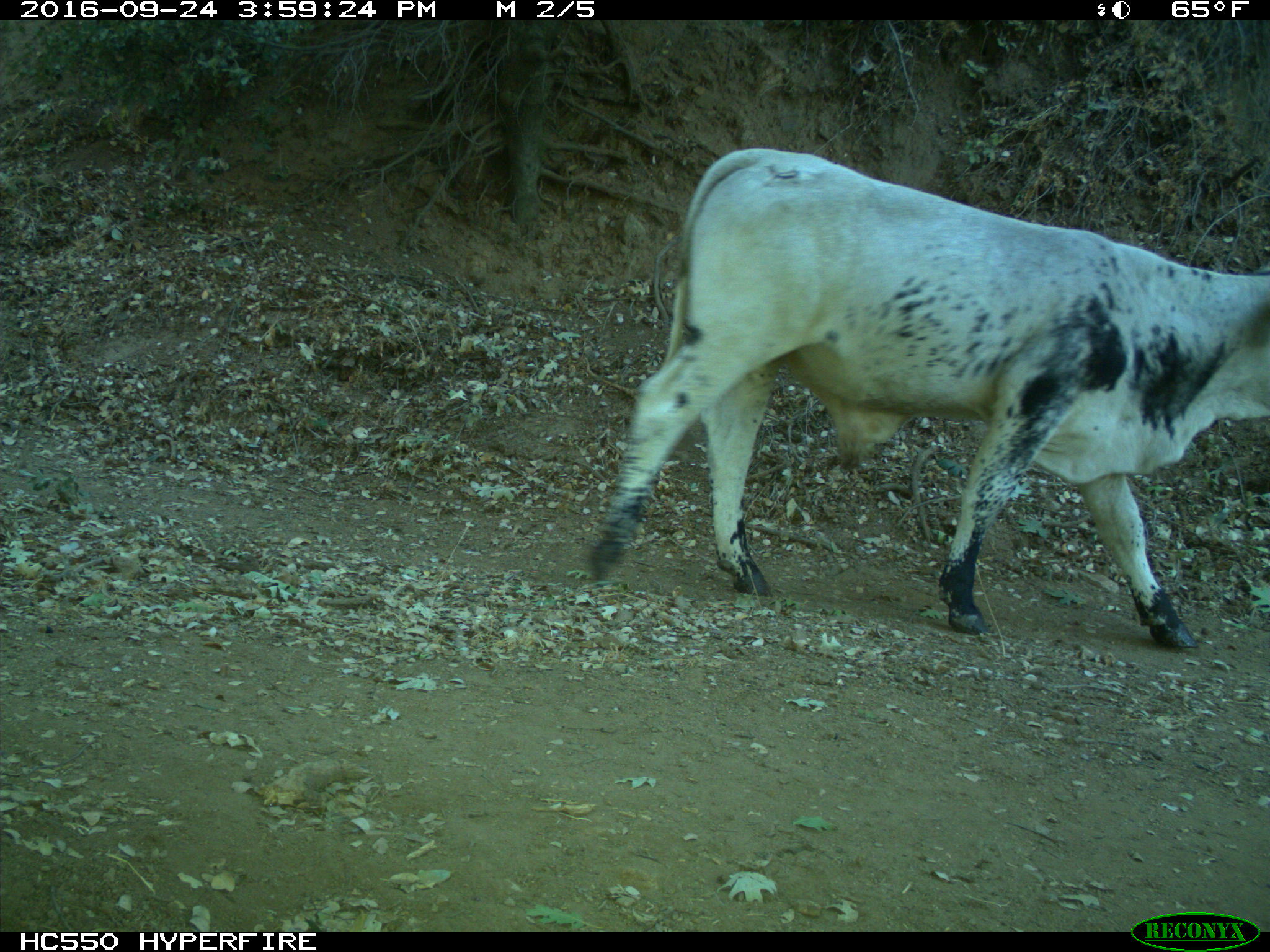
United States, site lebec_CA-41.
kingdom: Animalia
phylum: Chordata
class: Mammalia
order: Artiodactyla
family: Bovidae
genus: Bos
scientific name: Bos taurus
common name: domestic cow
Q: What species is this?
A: Bos taurus (domestic cow).